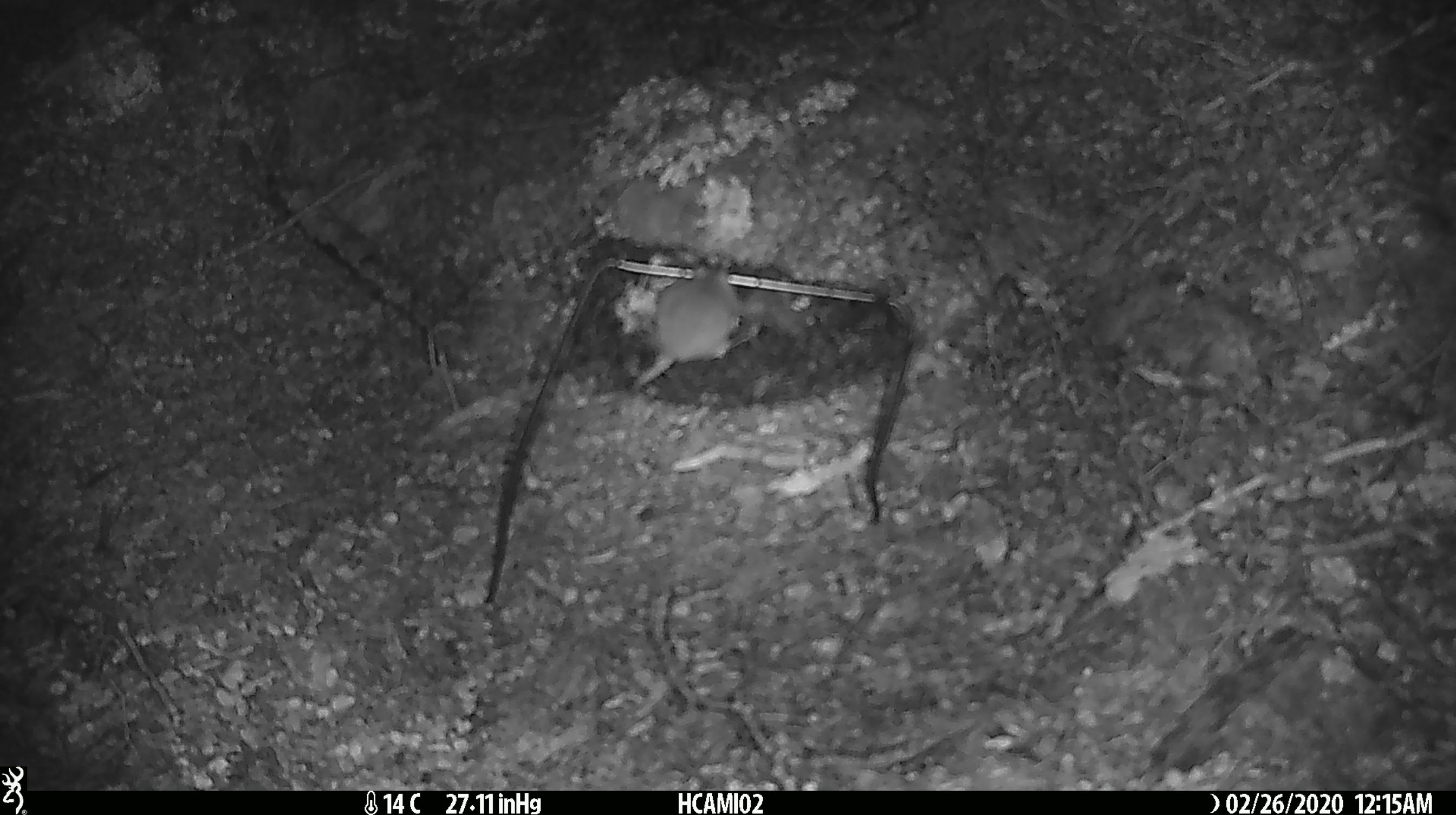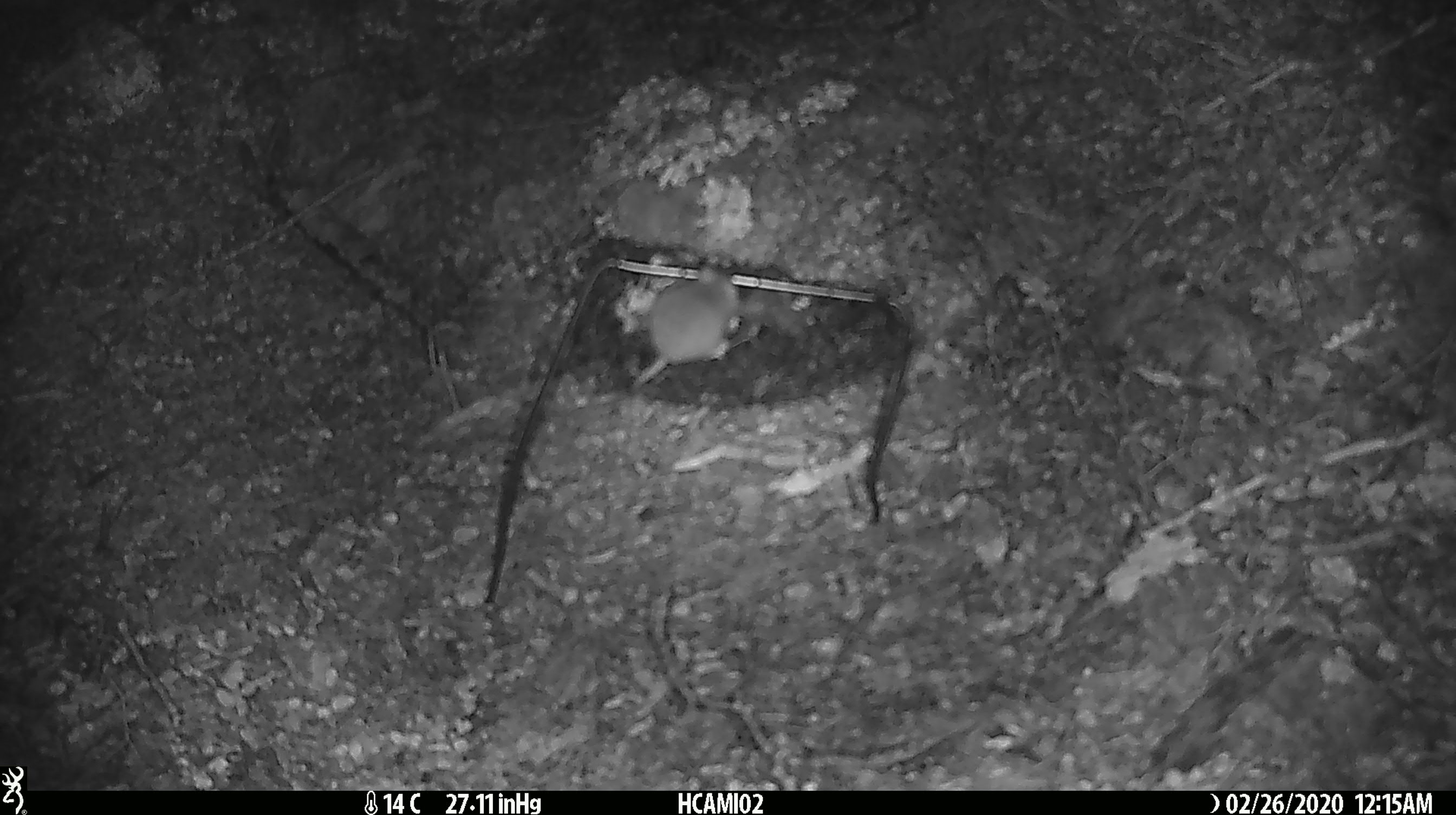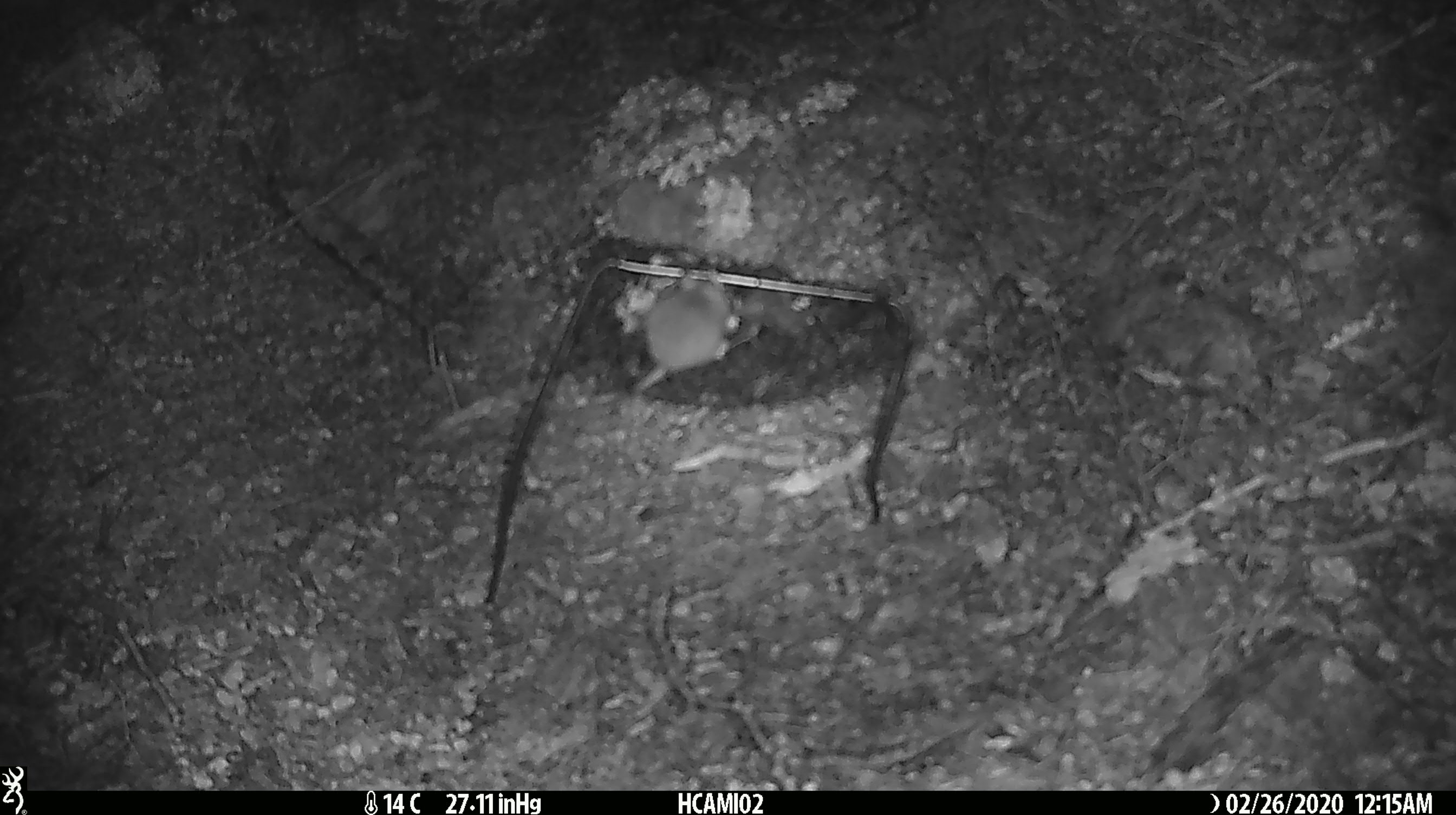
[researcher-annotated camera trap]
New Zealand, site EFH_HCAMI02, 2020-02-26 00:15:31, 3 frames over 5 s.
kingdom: Animalia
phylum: Chordata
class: Mammalia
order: Rodentia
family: Muridae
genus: Mus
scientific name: Mus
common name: mouse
Mouse (Mus).